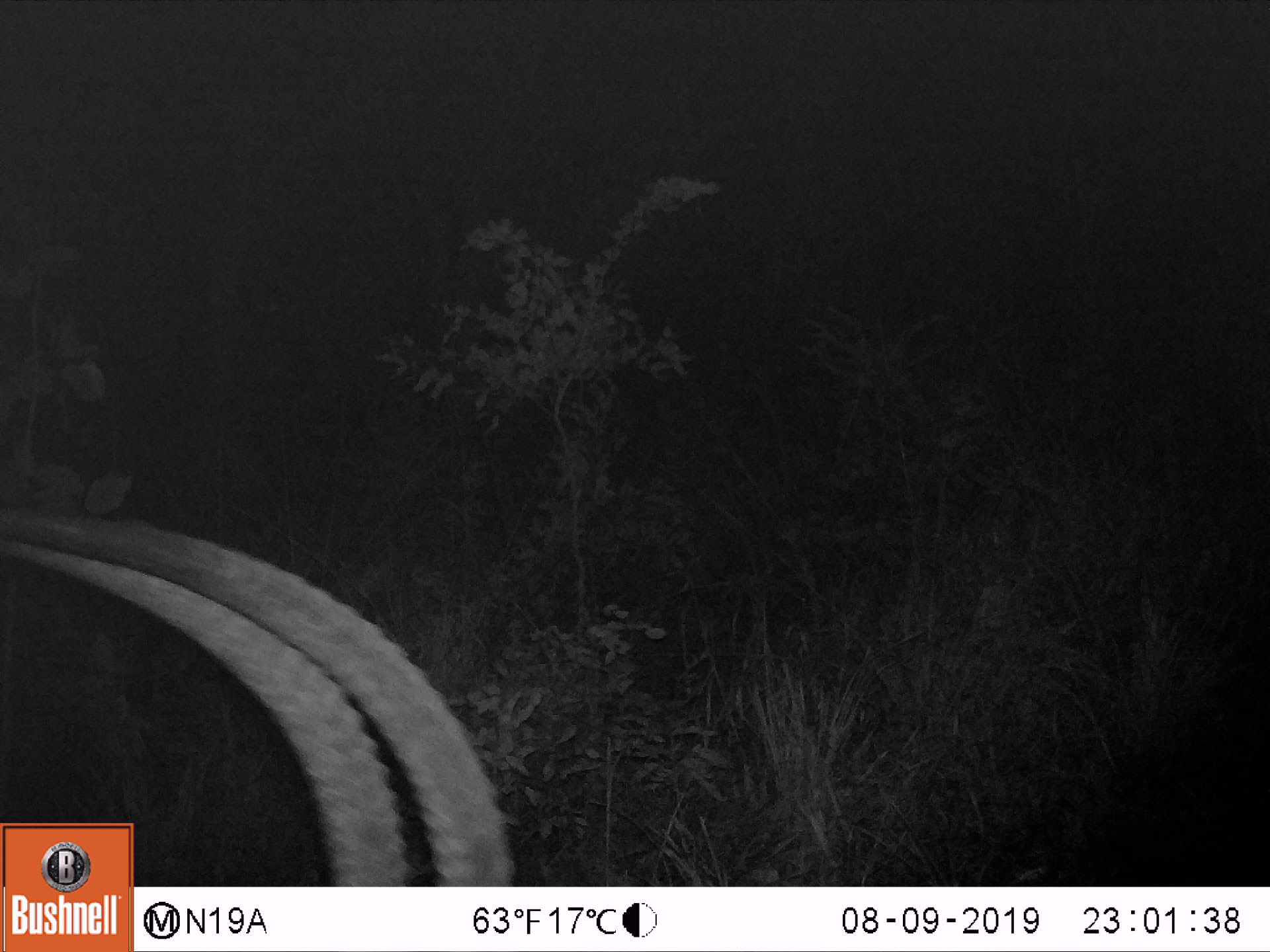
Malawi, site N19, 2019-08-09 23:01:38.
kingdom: Animalia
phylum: Chordata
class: Mammalia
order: Artiodactyla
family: Bovidae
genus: Hippotragus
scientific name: Hippotragus niger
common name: sable antelope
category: sable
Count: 1.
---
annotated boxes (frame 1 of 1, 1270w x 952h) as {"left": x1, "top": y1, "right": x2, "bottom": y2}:
sable: {"left": 136, "top": 525, "right": 519, "bottom": 883}